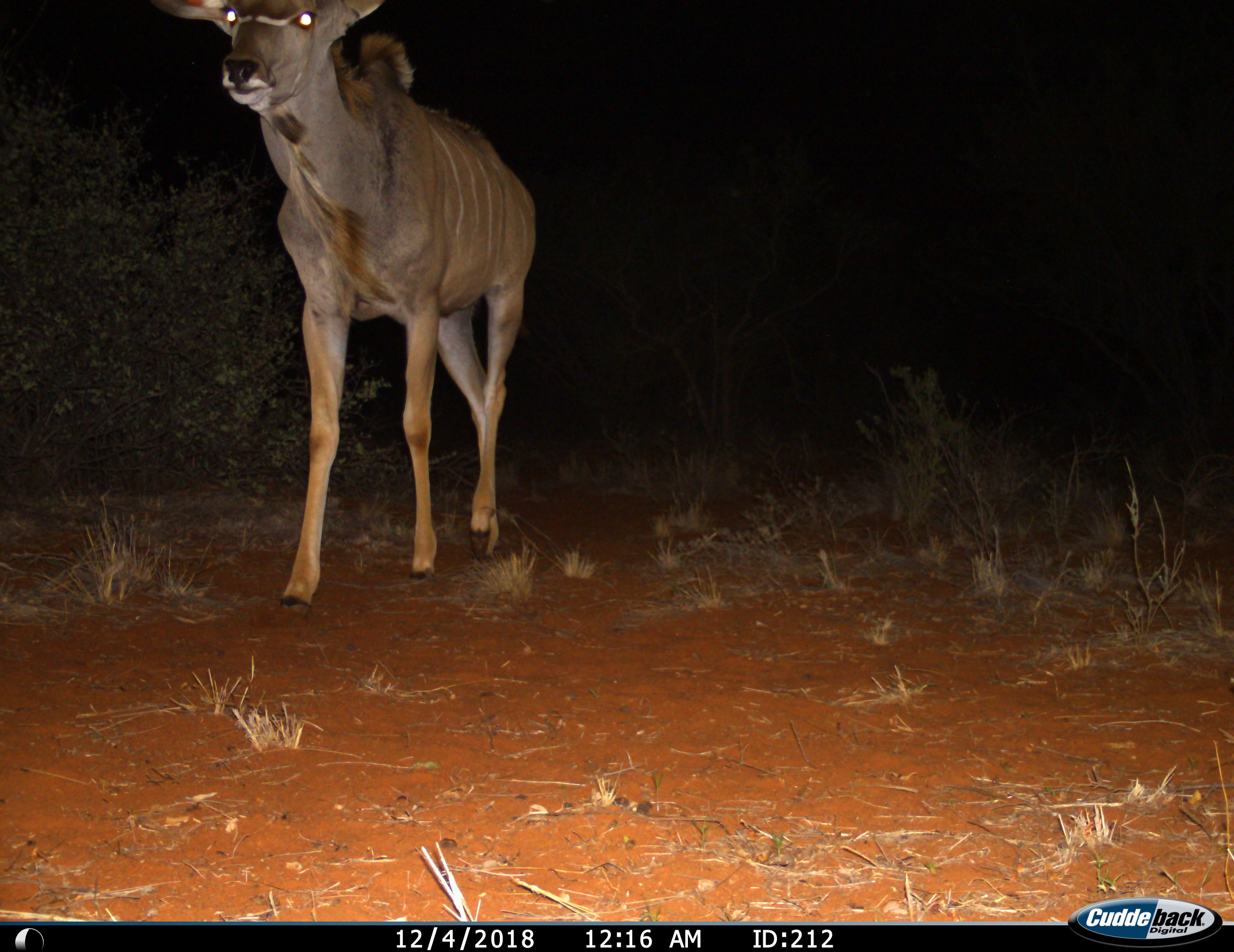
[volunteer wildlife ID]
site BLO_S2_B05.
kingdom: Animalia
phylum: Chordata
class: Mammalia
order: Artiodactyla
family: Bovidae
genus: Tragelaphus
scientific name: Tragelaphus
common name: kudu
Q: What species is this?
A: Kudu (Tragelaphus).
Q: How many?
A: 1.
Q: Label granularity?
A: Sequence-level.